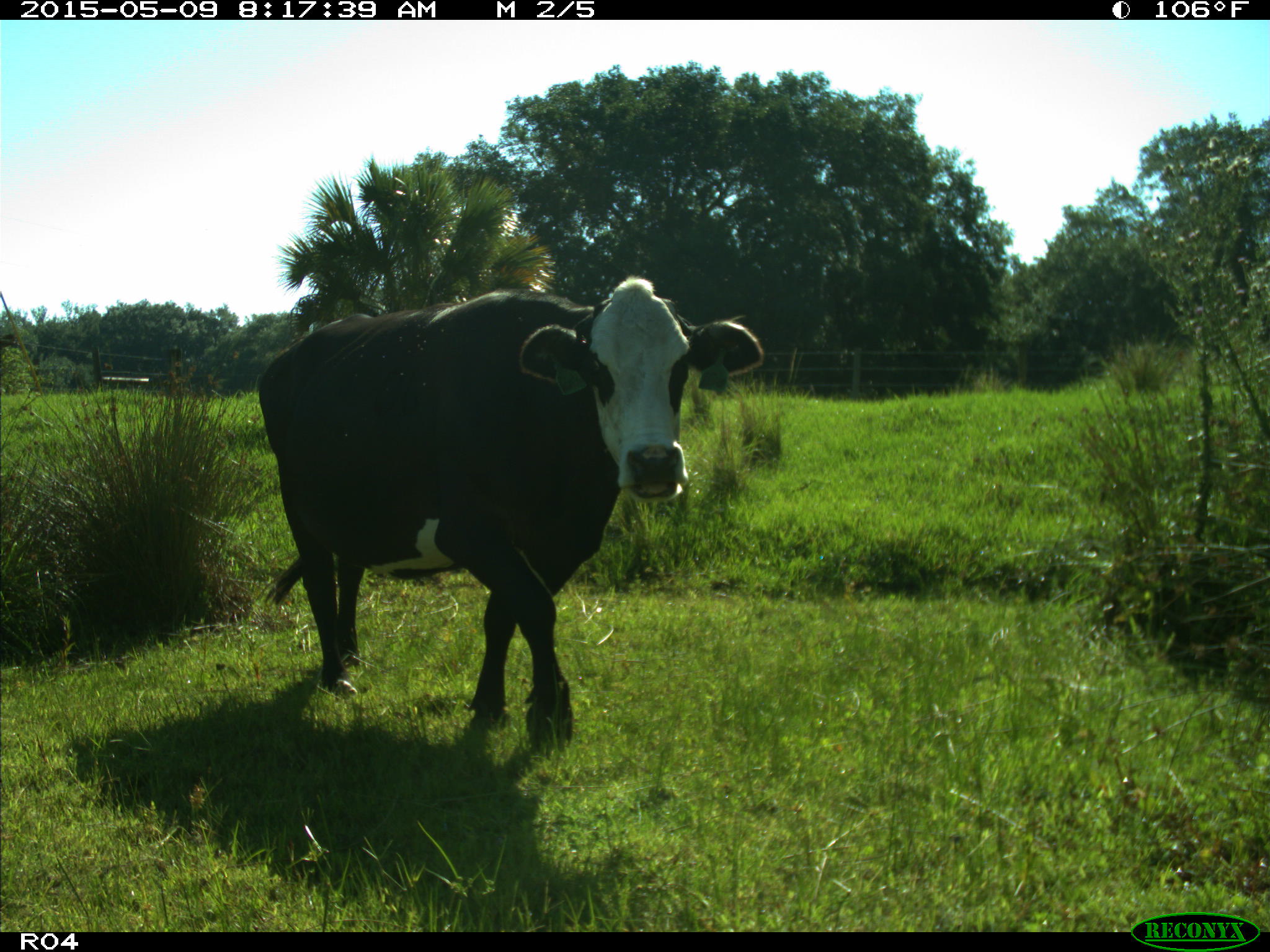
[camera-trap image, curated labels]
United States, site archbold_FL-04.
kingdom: Animalia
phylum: Chordata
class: Mammalia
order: Artiodactyla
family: Bovidae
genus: Bos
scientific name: Bos taurus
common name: domestic cow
Bos taurus (domestic cow).